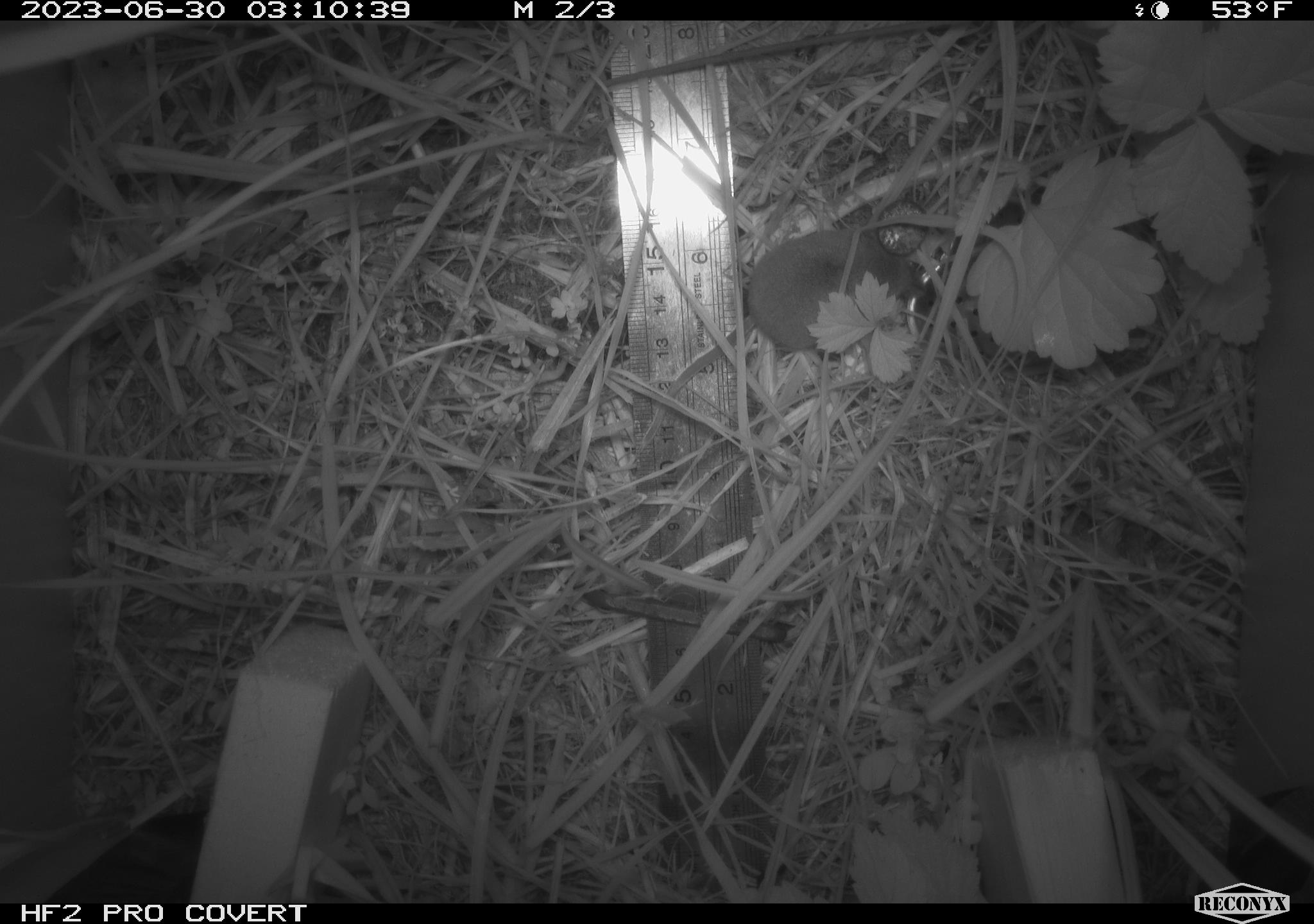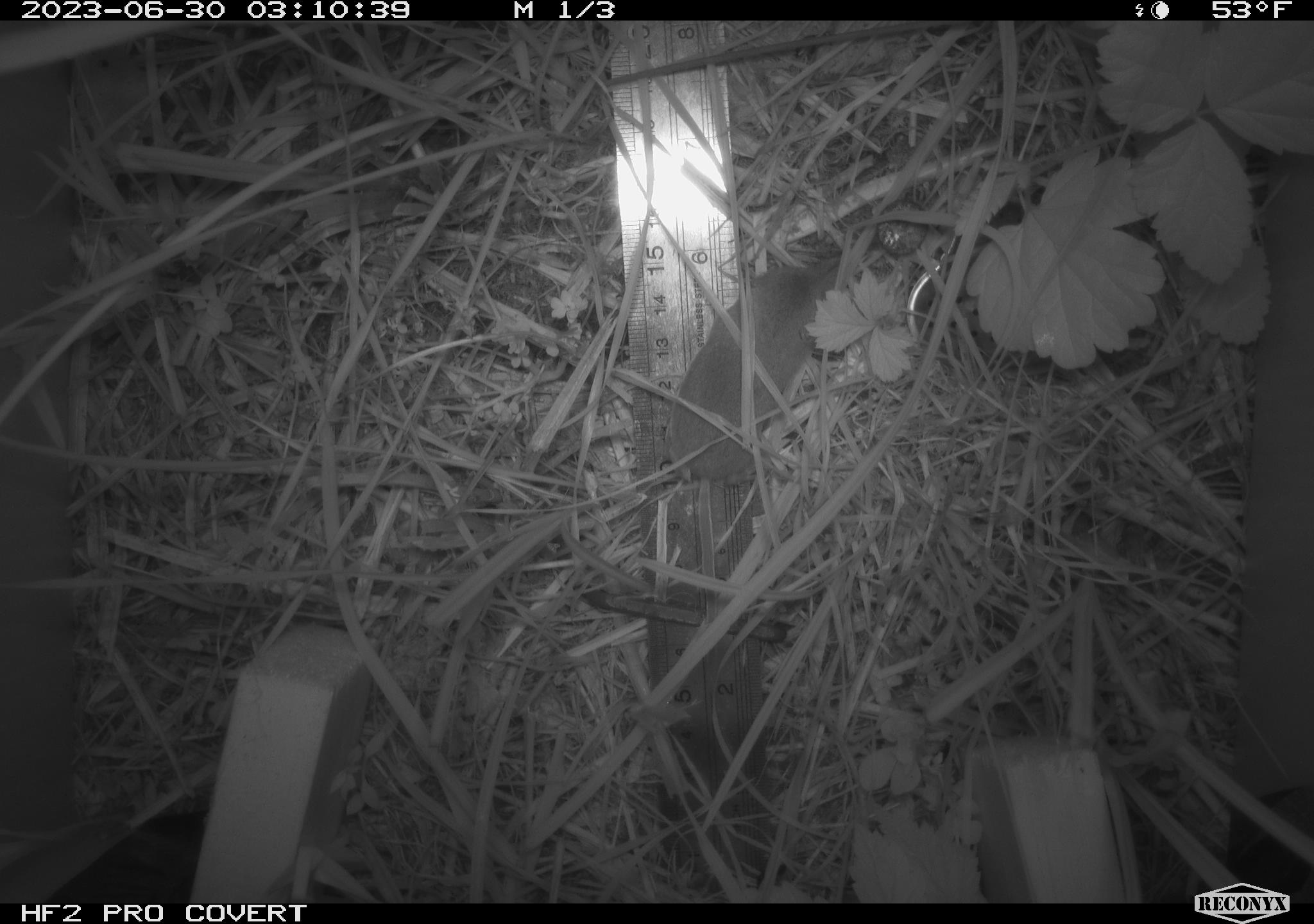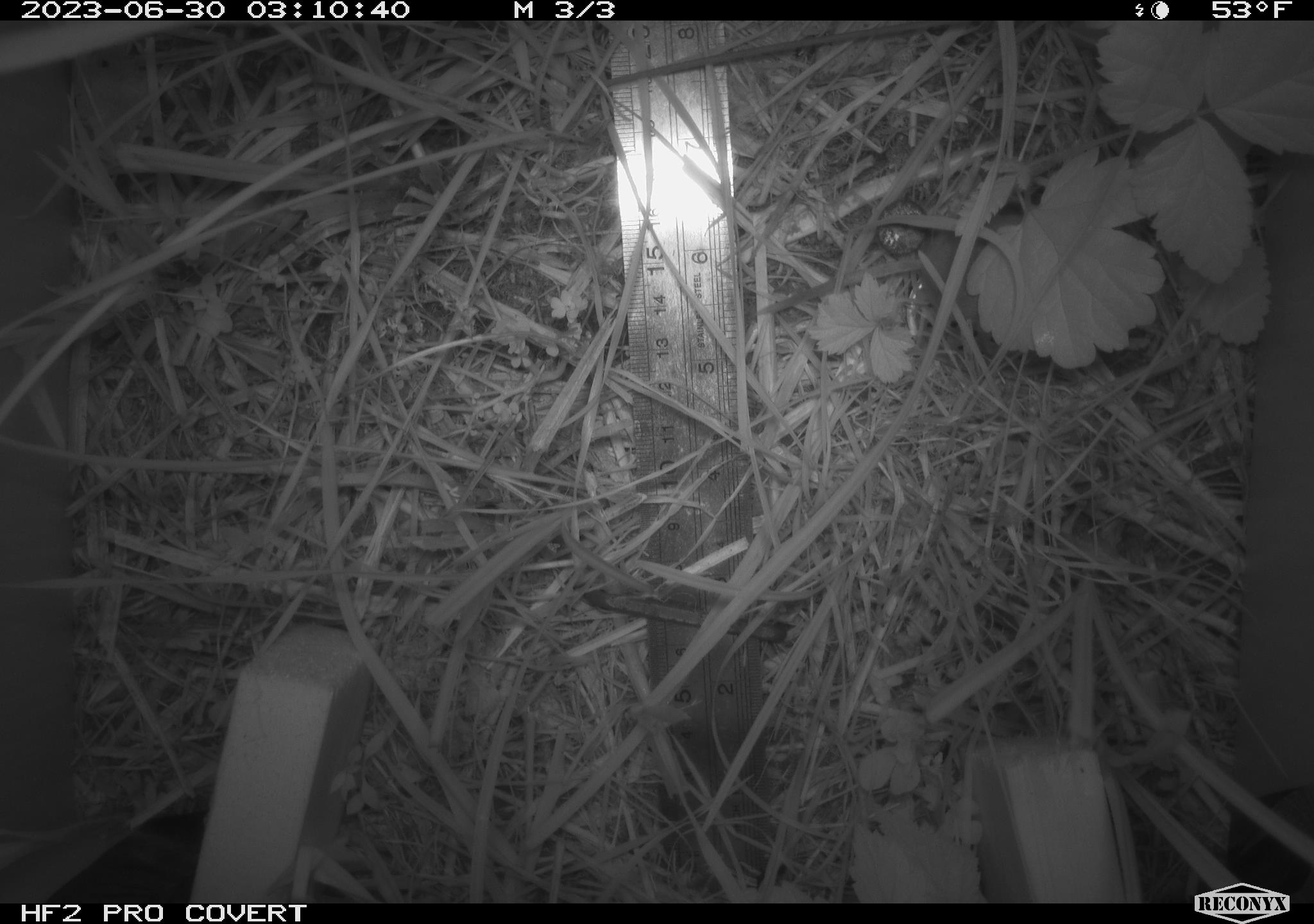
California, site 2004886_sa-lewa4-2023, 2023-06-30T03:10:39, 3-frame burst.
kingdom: Animalia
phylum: Chordata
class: Mammalia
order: Eulipotyphla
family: Soricidae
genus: Sorex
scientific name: Sorex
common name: long-tailed shrew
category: sorex species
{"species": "sorex species (long-tailed shrew) (Sorex)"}